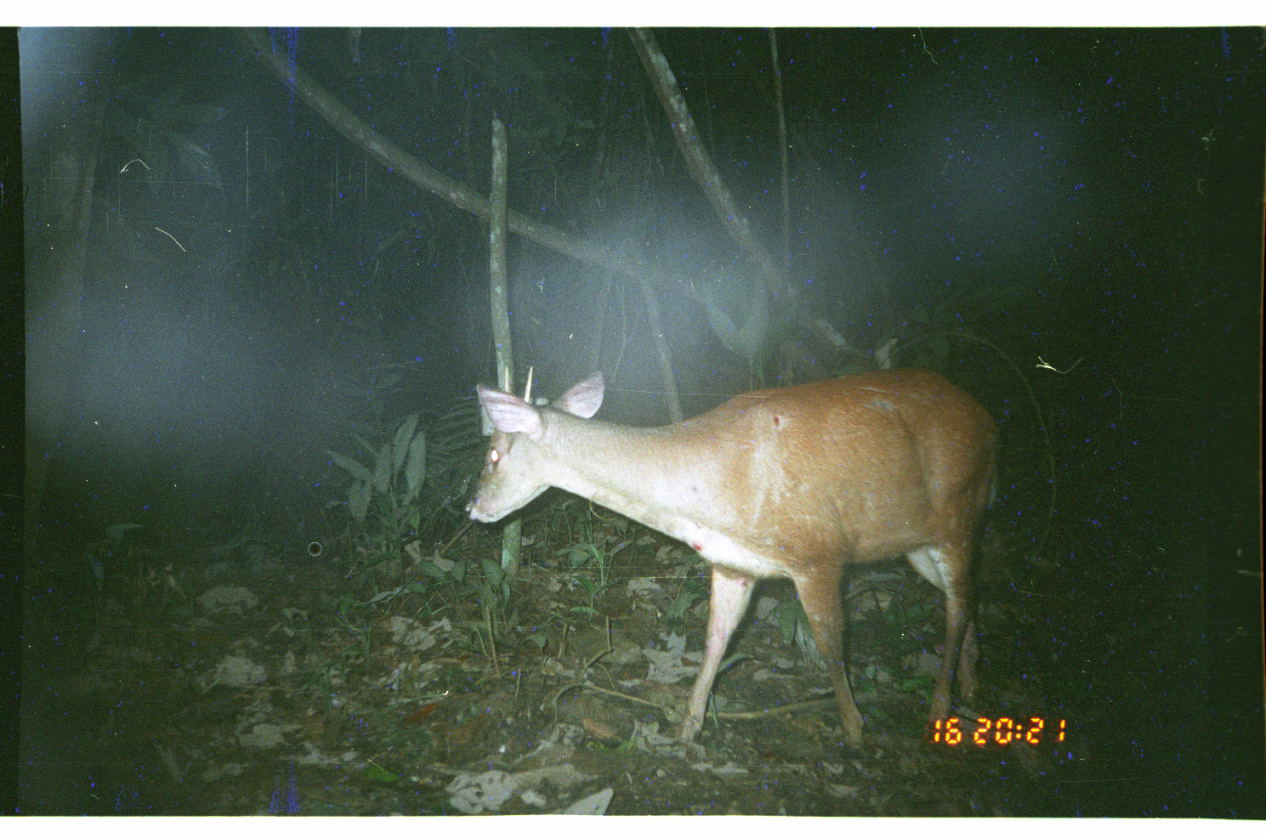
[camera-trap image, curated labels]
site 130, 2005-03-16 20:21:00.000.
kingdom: Animalia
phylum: Chordata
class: Mammalia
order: Artiodactyla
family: Cervidae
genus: Mazama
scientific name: Mazama americana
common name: red brocket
Mazama americana (red brocket).